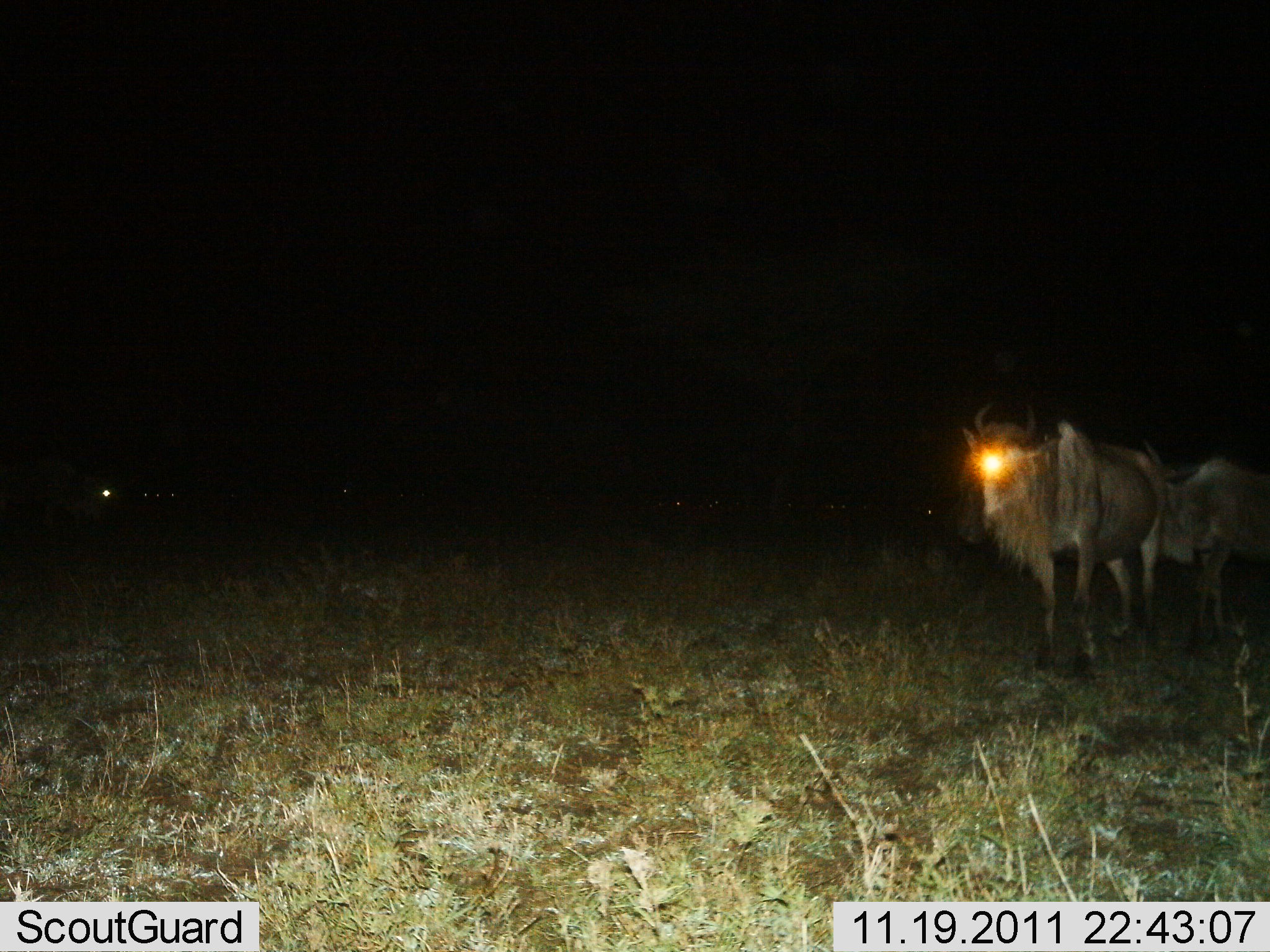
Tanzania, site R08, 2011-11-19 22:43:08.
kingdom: Animalia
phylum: Chordata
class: Mammalia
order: Artiodactyla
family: Bovidae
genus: Connochaetes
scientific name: Connochaetes taurinus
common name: blue wildebeest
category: wildebeest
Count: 2.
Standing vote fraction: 83%.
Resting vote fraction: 0%.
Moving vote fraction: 25%.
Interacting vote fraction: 0%.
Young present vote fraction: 0%.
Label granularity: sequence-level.